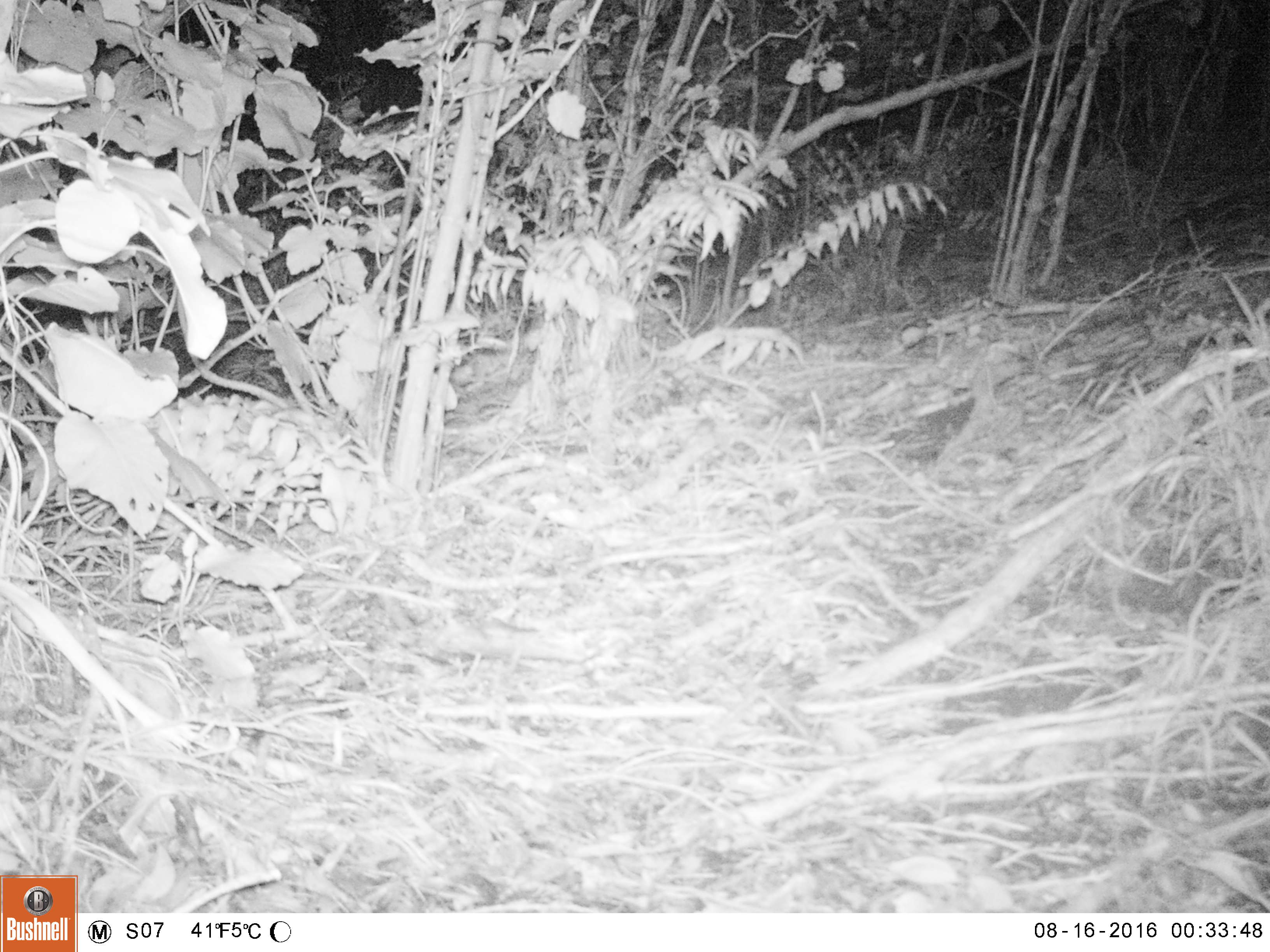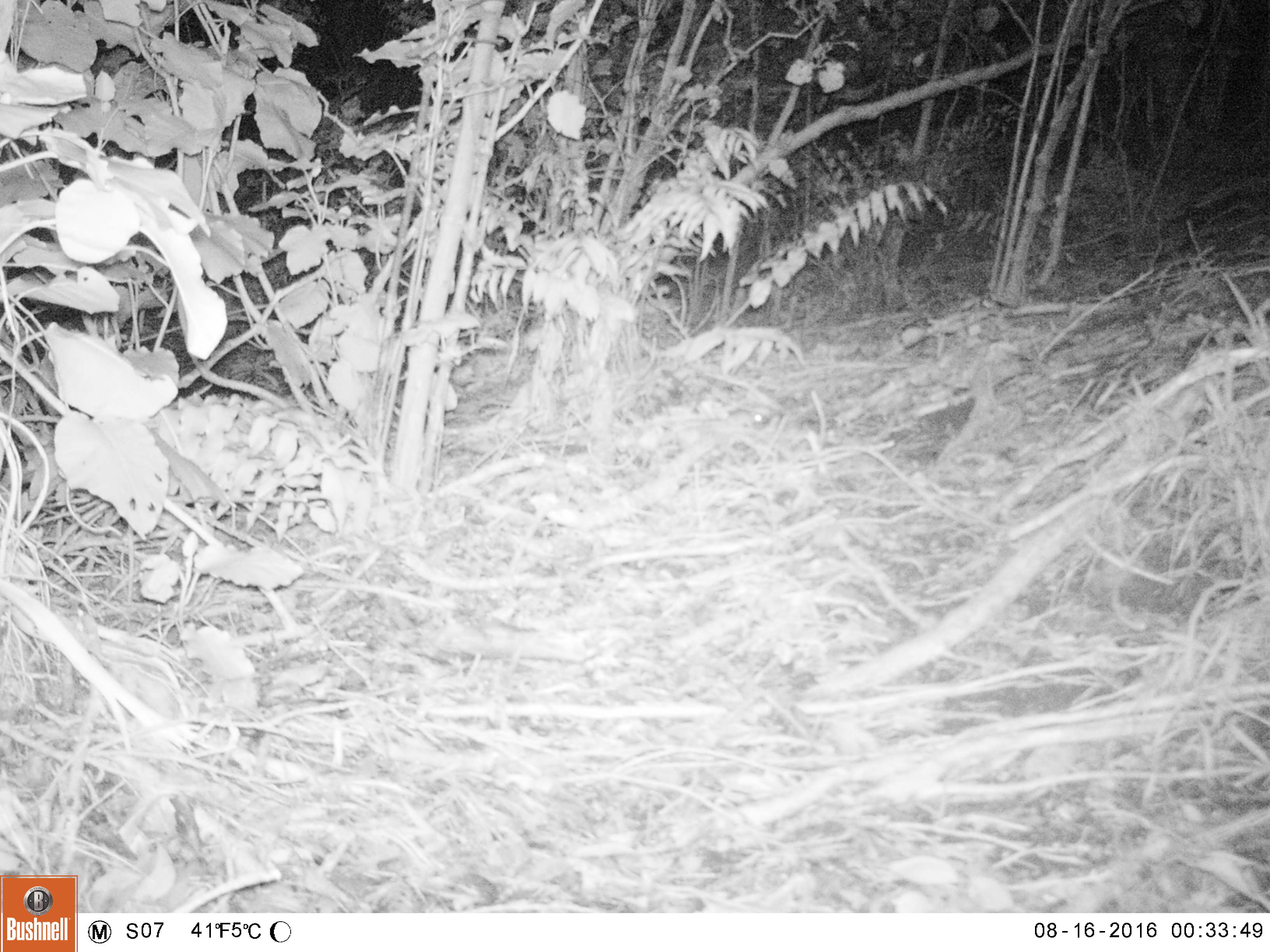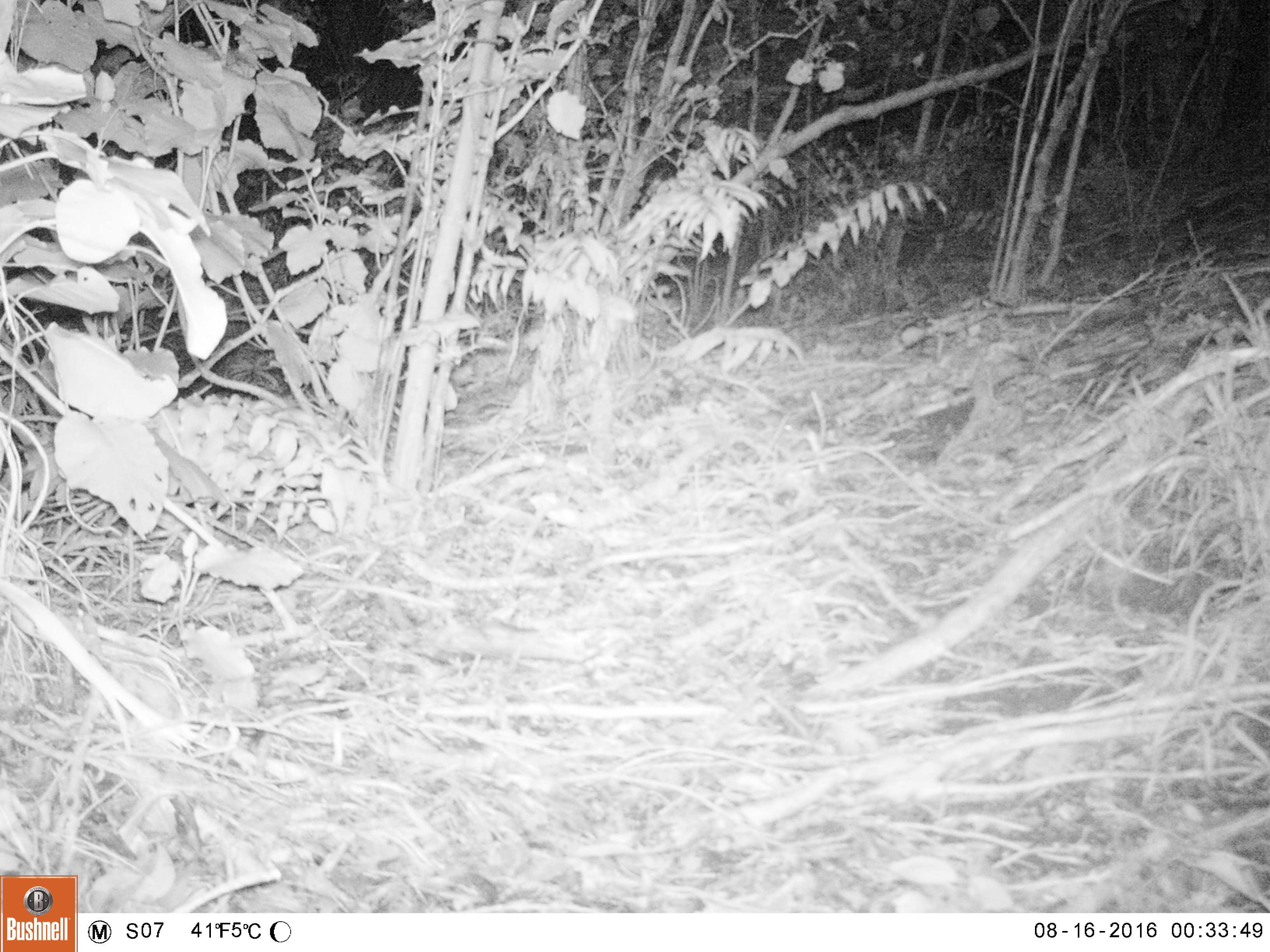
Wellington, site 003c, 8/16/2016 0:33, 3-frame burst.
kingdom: Animalia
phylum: Chordata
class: Mammalia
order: Rodentia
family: Muridae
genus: Mus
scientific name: Mus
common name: mouse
Mouse (Mus).